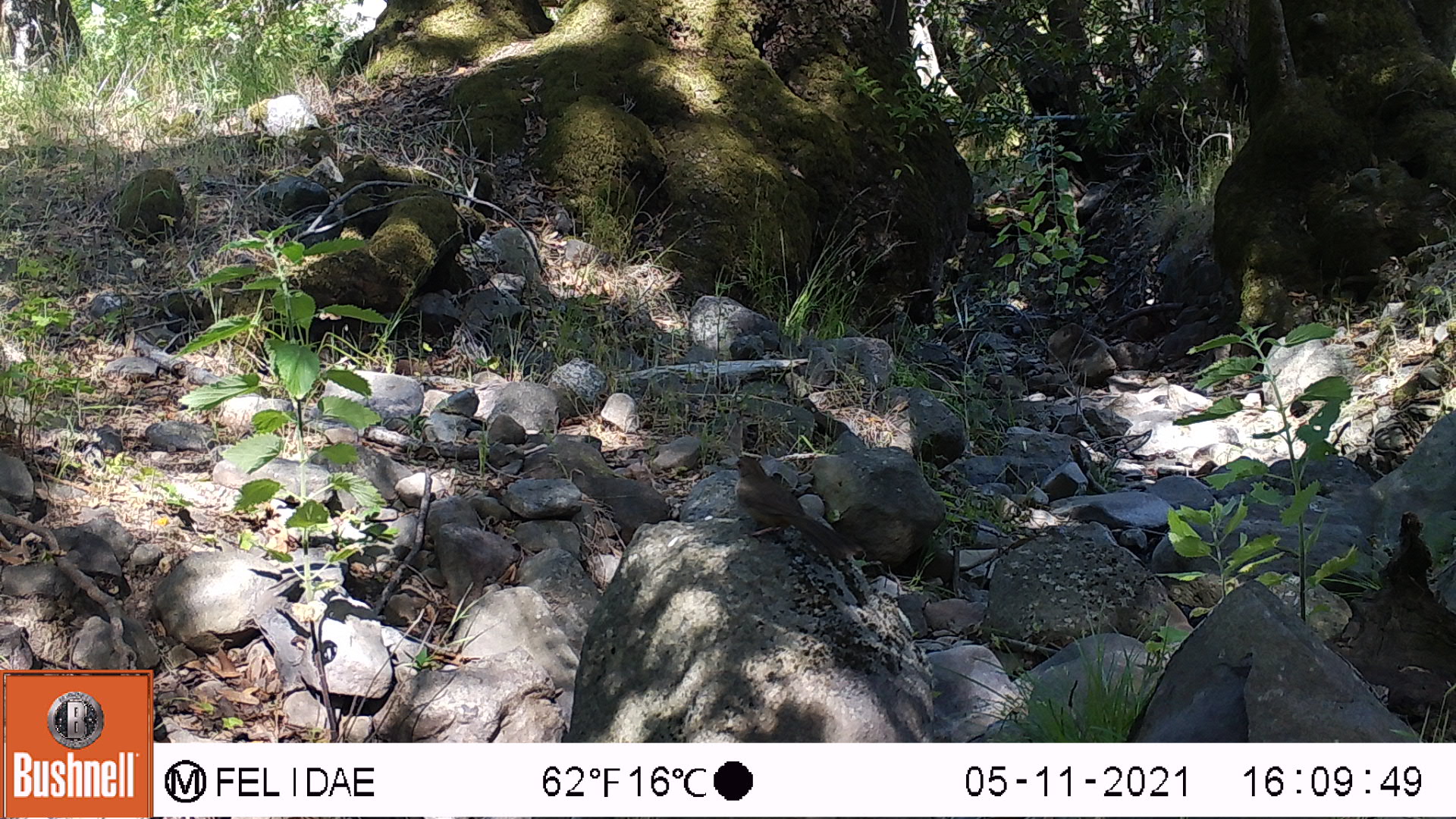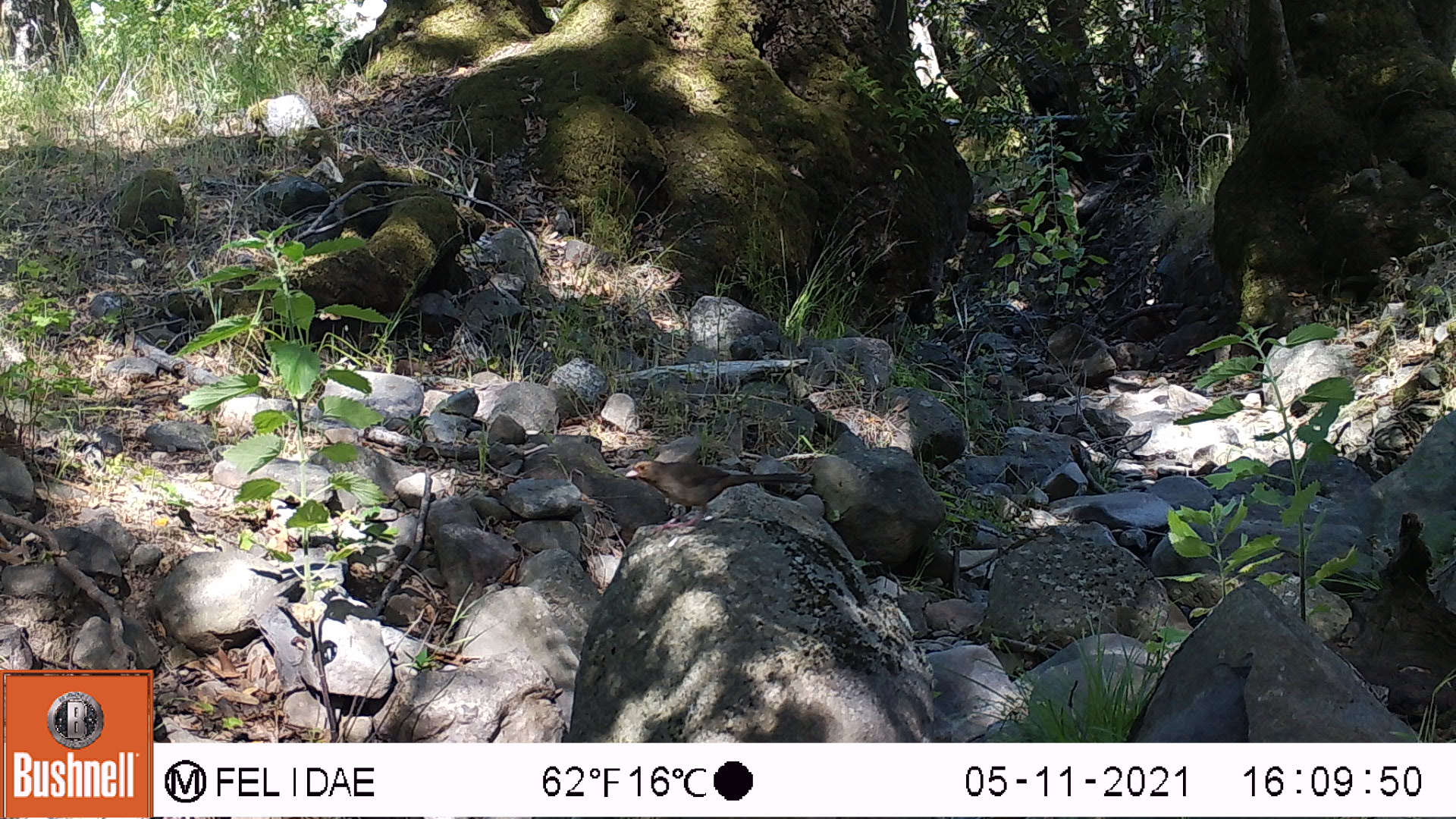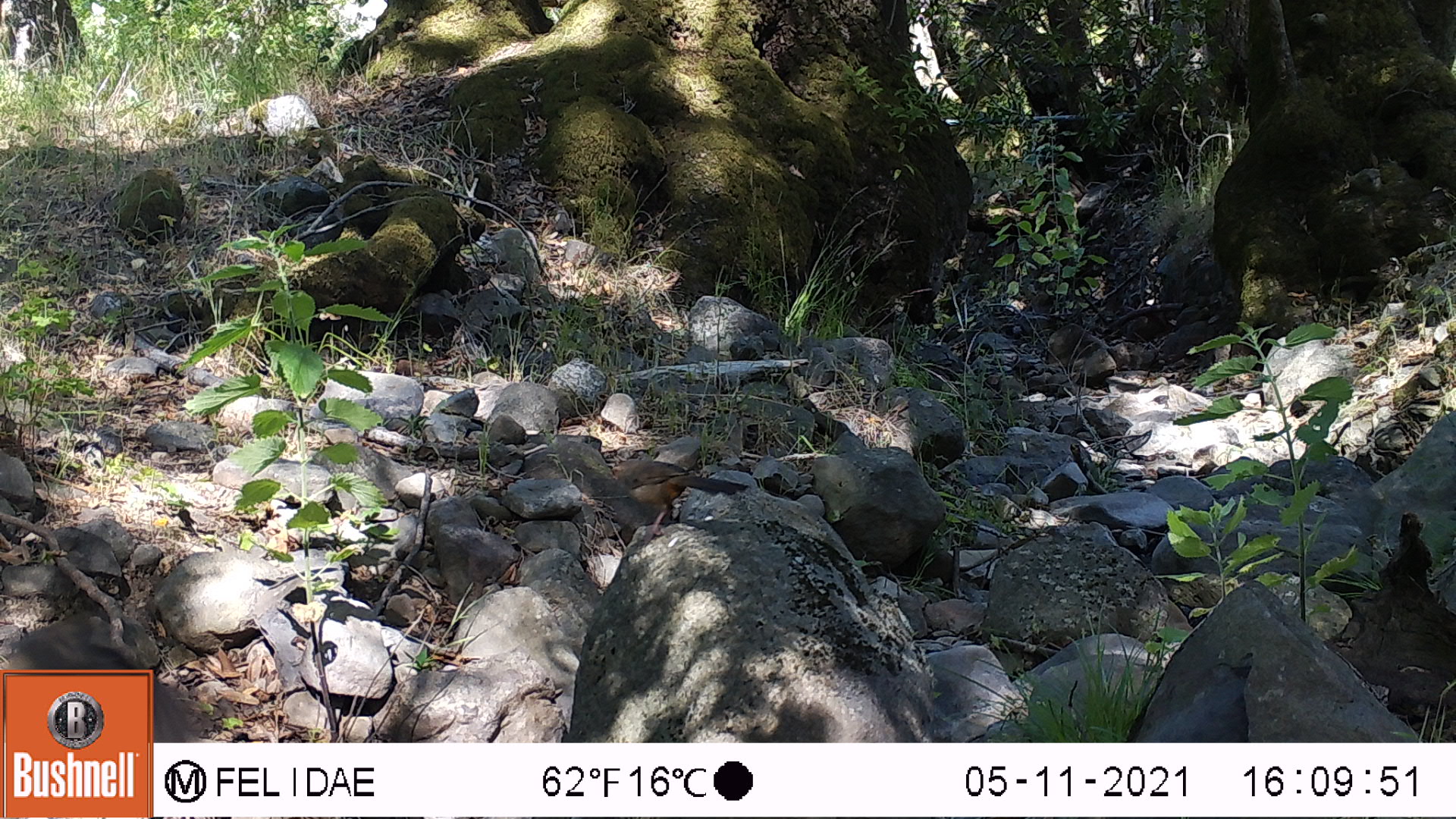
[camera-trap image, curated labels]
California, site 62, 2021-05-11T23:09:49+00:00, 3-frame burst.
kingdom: Animalia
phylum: Chordata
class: Aves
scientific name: Aves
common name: bird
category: unknown bird